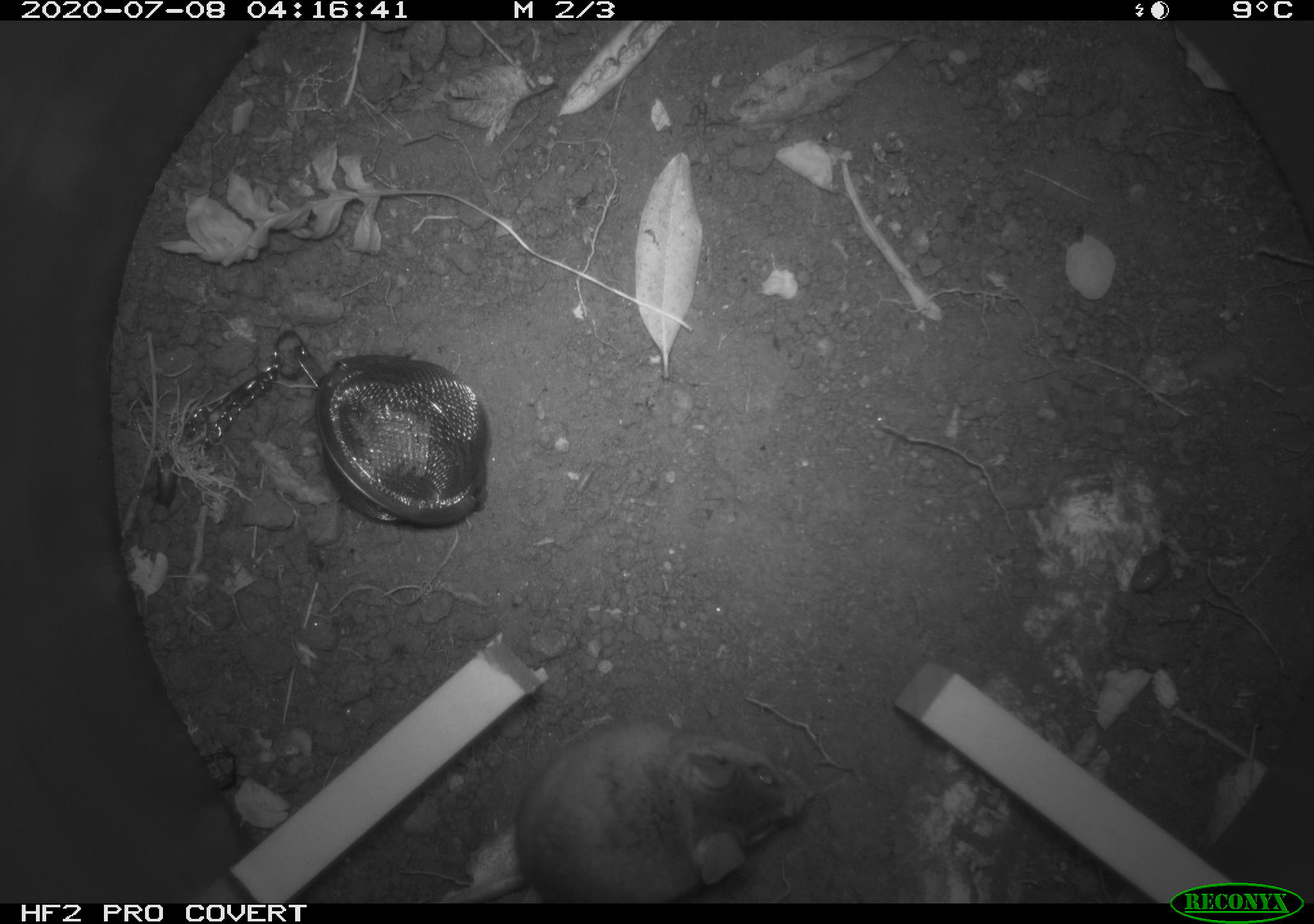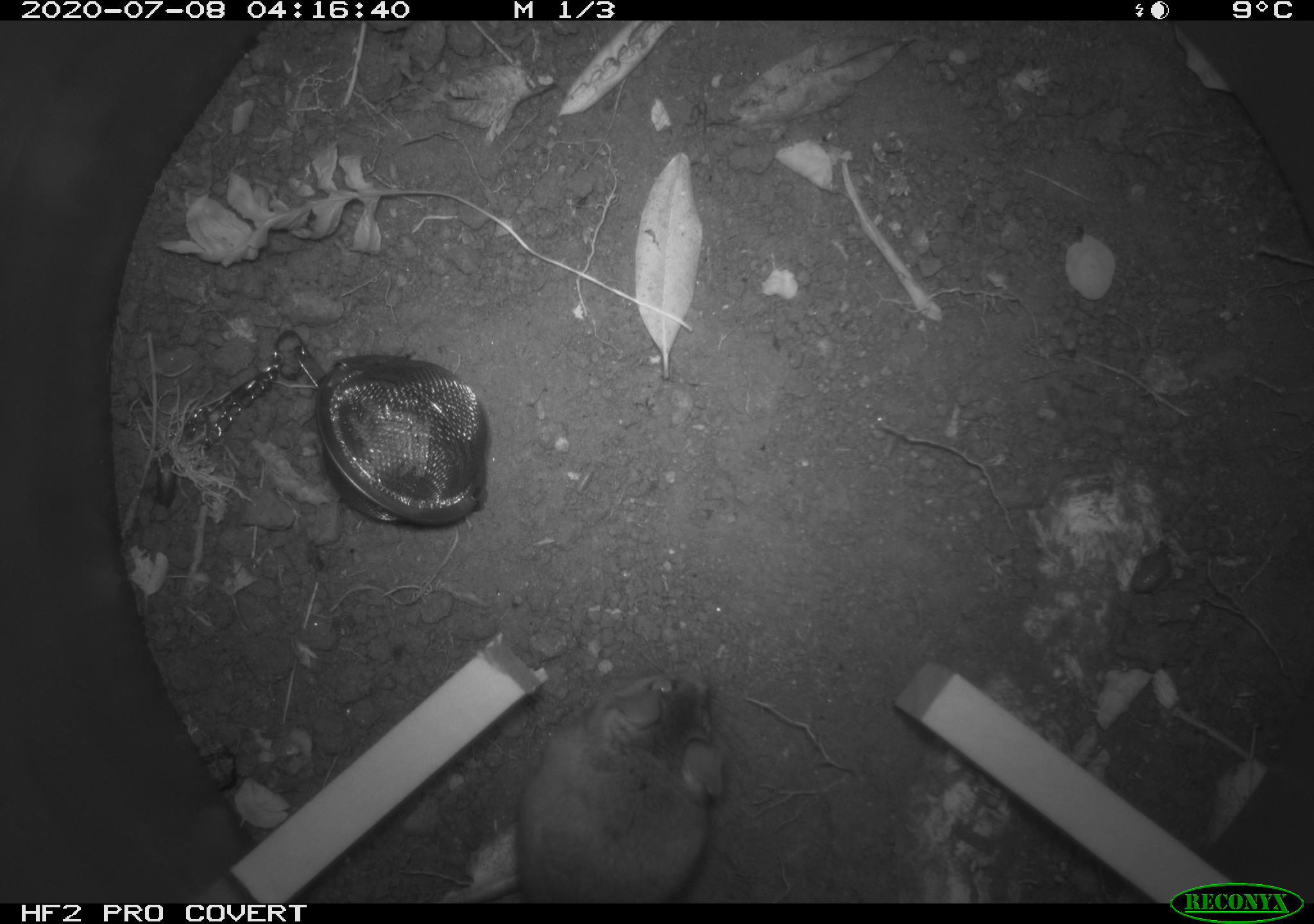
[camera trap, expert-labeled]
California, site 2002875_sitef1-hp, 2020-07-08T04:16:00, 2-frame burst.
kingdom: Animalia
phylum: Chordata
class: Mammalia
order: Rodentia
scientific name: Rodentia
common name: rodent